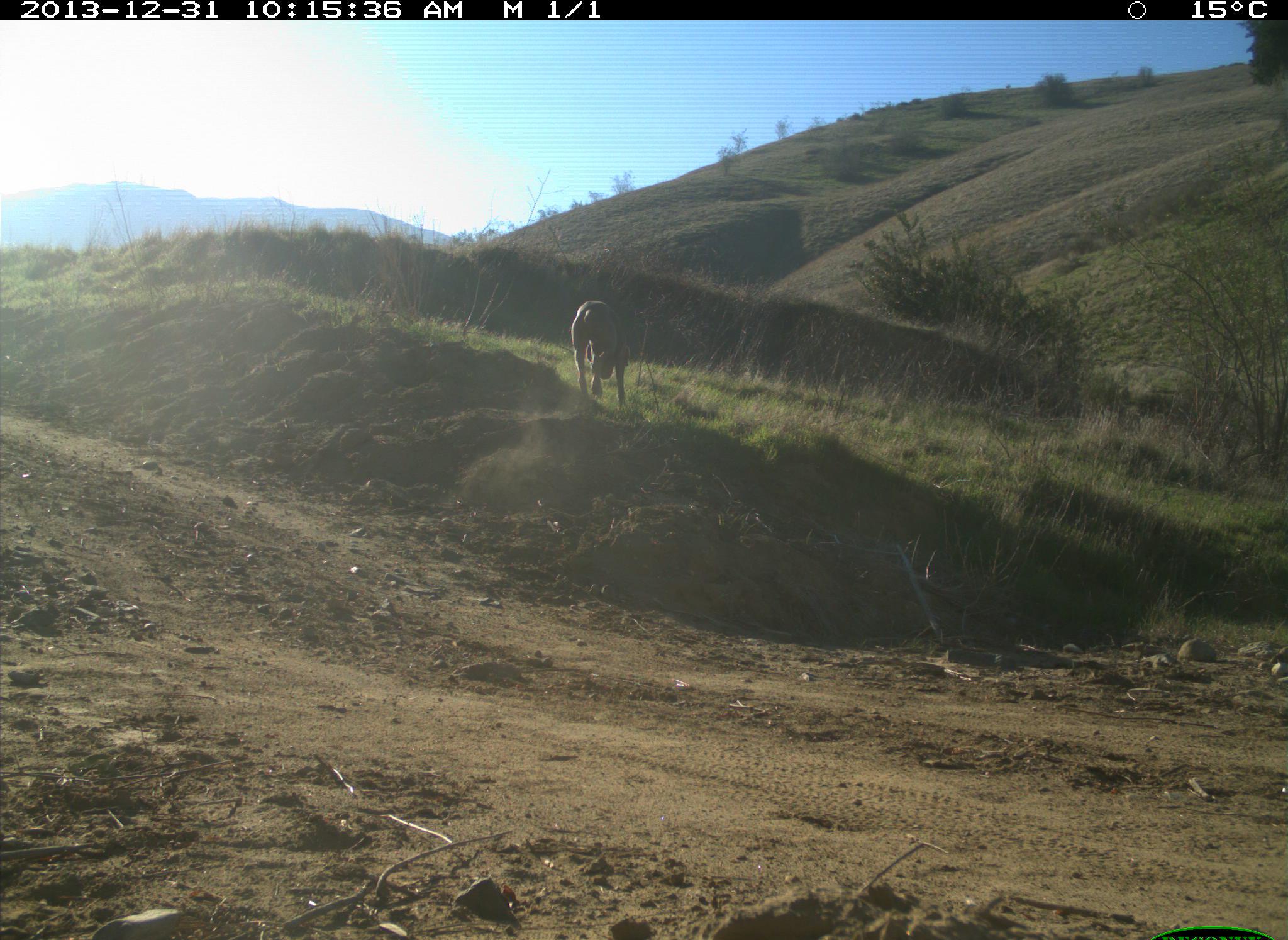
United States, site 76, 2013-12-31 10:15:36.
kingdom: Animalia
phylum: Chordata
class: Mammalia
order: Carnivora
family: Canidae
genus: Canis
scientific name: Canis familiaris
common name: domestic dog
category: dog